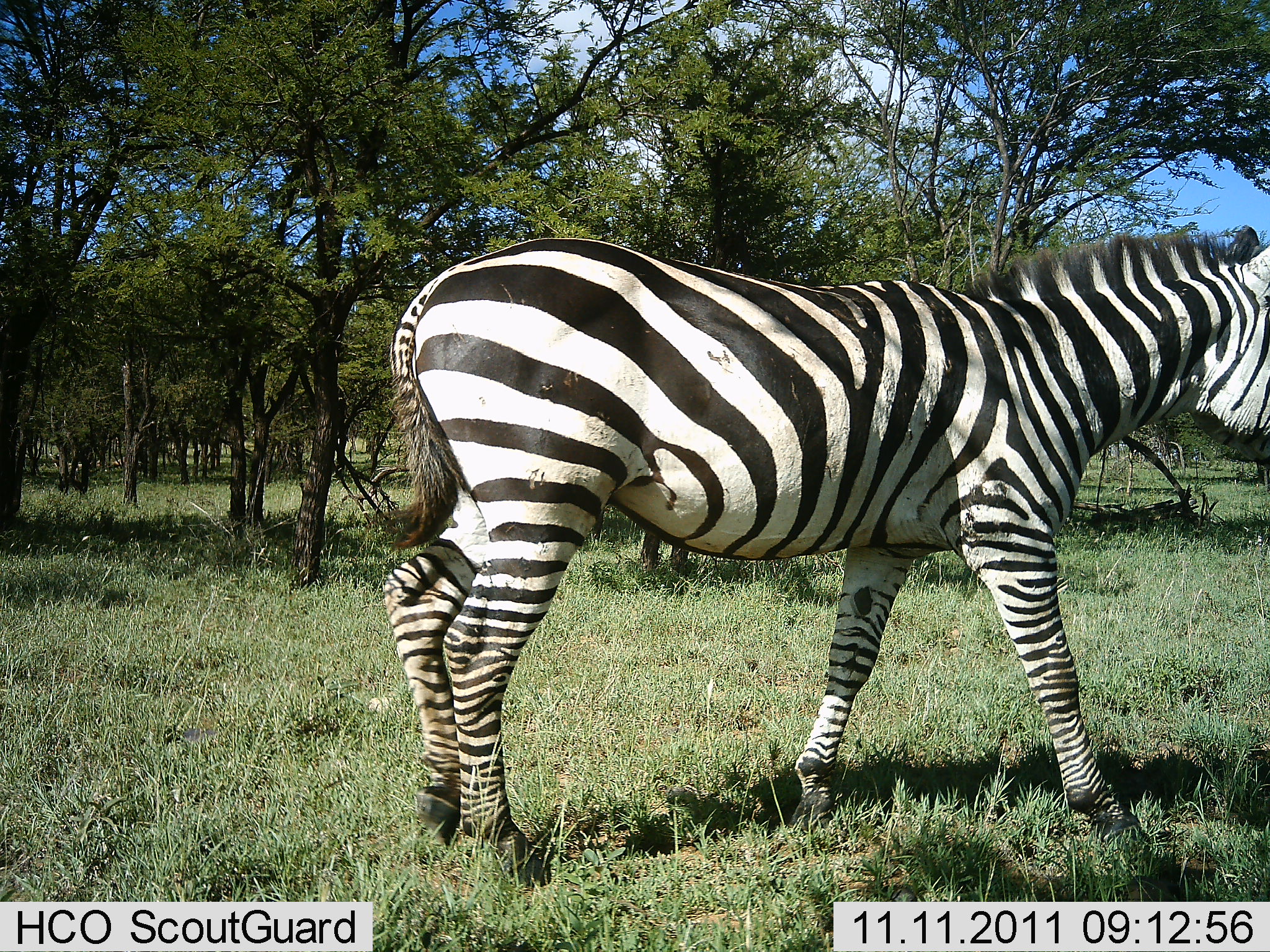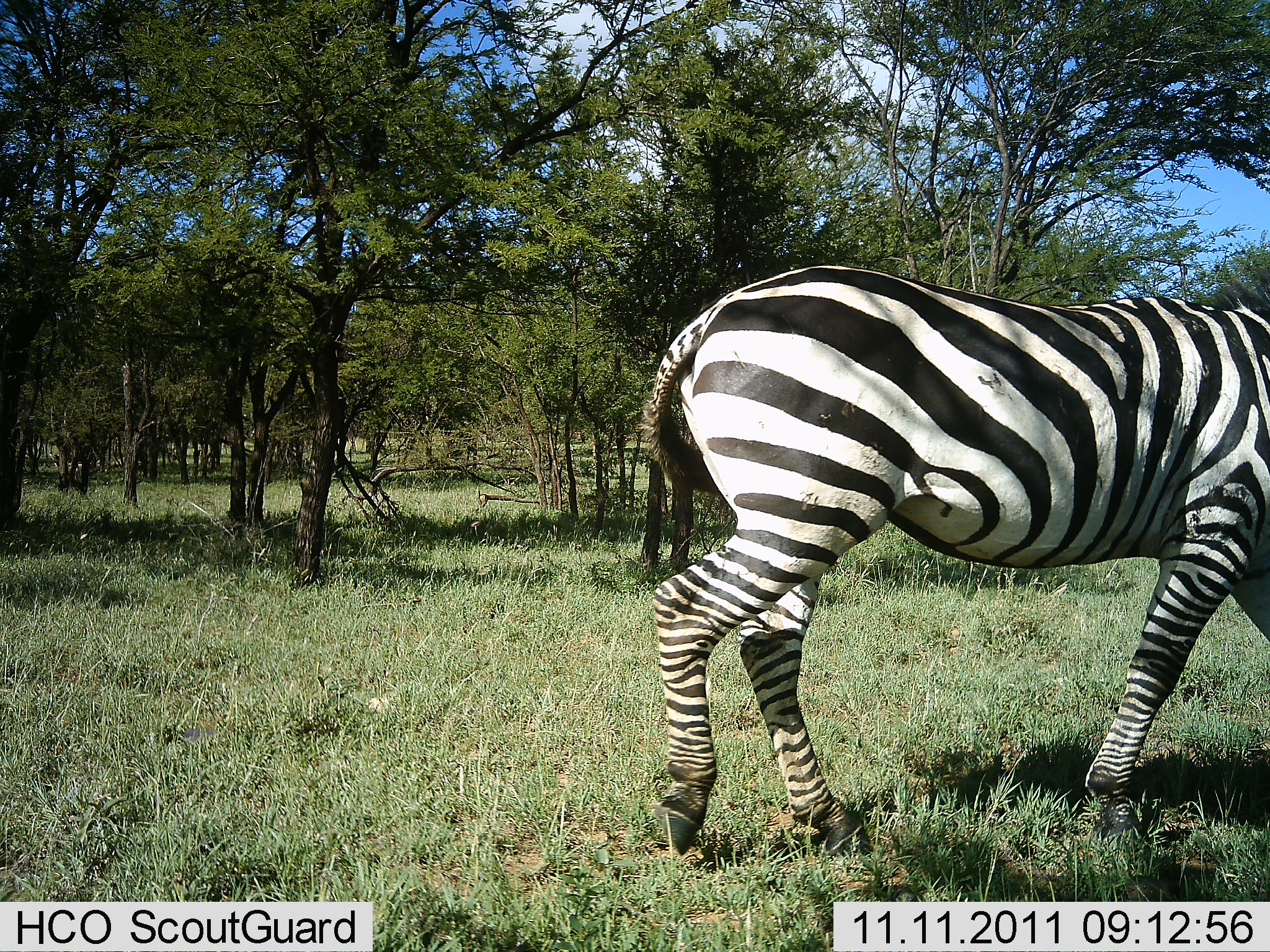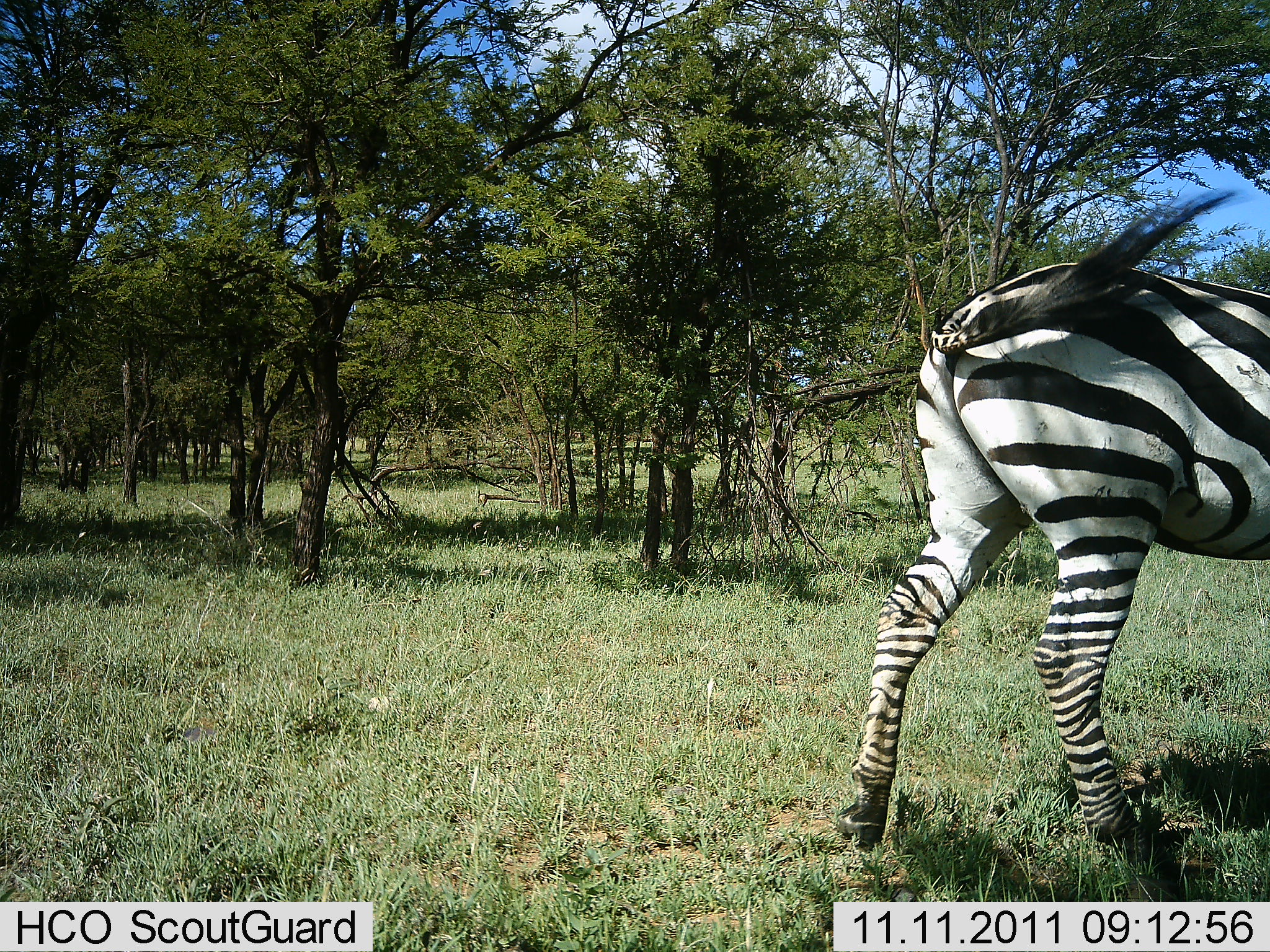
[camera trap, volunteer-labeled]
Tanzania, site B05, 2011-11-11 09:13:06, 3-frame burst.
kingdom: Animalia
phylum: Chordata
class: Mammalia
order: Perissodactyla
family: Equidae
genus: Equus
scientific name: Equus quagga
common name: plains zebra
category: zebra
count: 1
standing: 0%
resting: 0%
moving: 100%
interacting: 0%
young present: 0%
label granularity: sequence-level